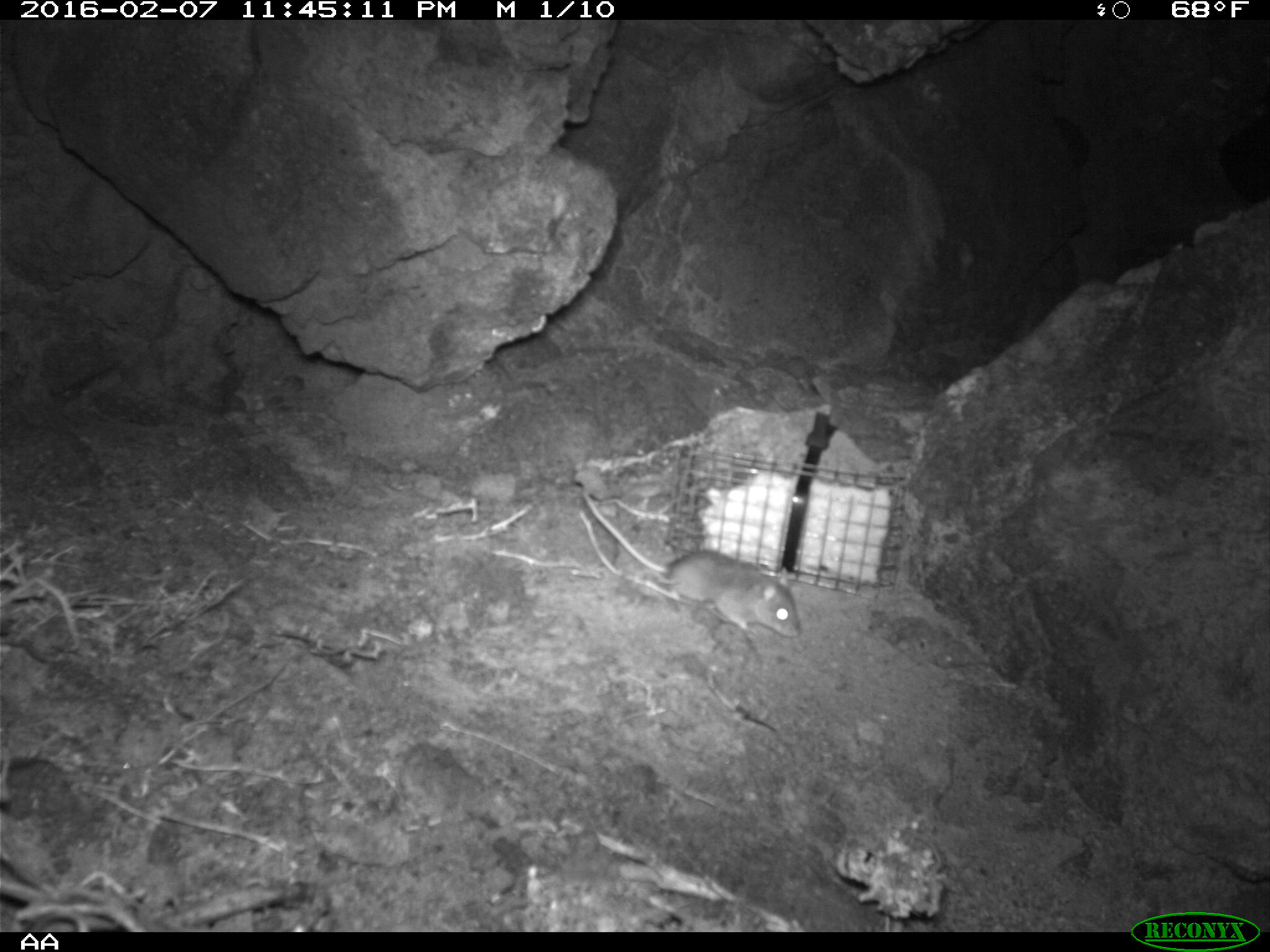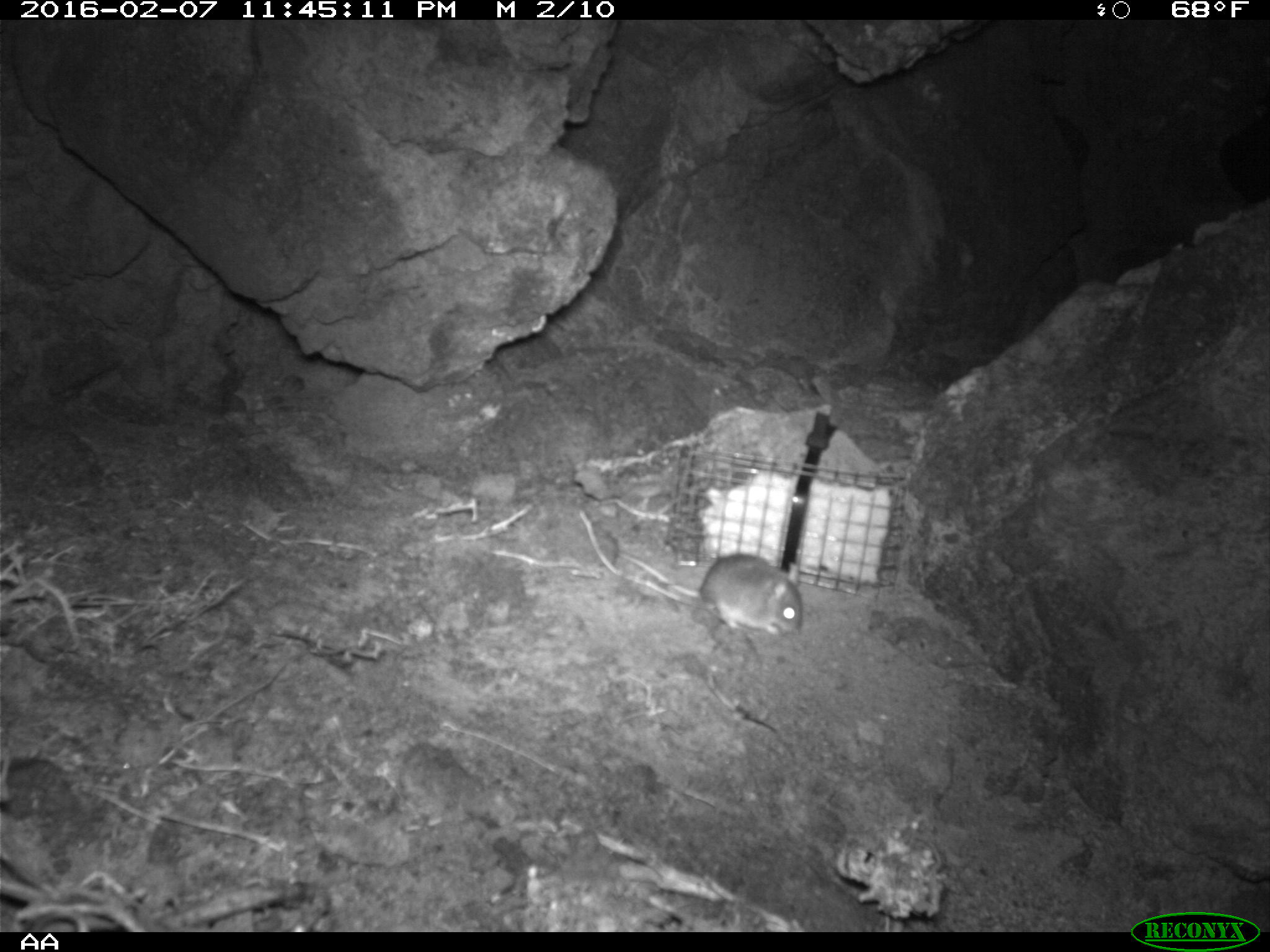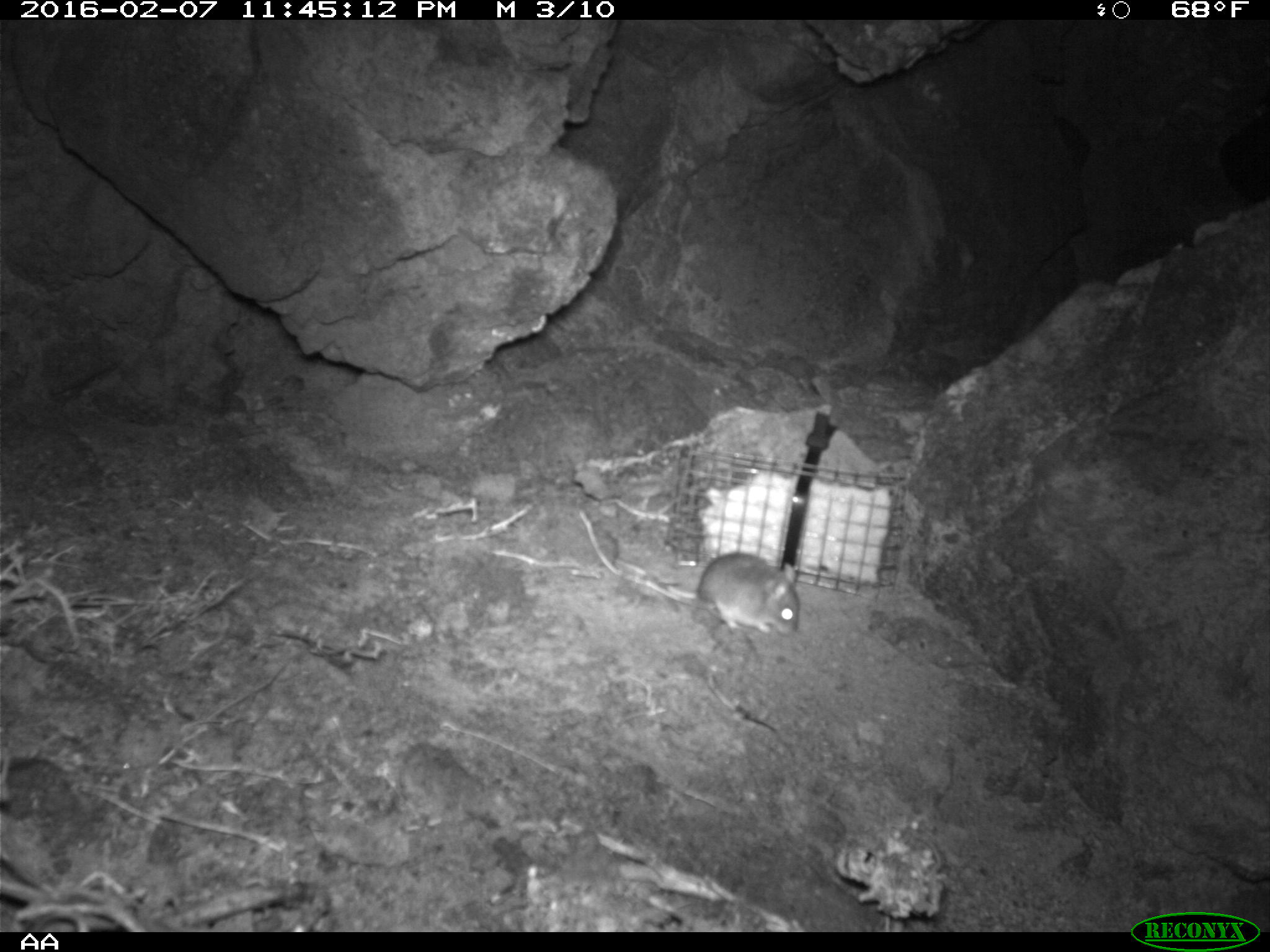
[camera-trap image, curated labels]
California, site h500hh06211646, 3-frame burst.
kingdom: Animalia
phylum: Chordata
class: Mammalia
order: Rodentia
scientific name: Rodentia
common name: rodent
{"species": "rodent (Rodentia)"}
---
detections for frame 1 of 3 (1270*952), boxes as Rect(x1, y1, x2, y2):
rodent: Rect(582, 491, 802, 638)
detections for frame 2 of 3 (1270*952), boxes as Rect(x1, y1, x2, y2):
rodent: Rect(619, 550, 801, 635)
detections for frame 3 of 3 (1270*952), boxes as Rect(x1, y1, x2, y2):
rodent: Rect(614, 552, 799, 637)